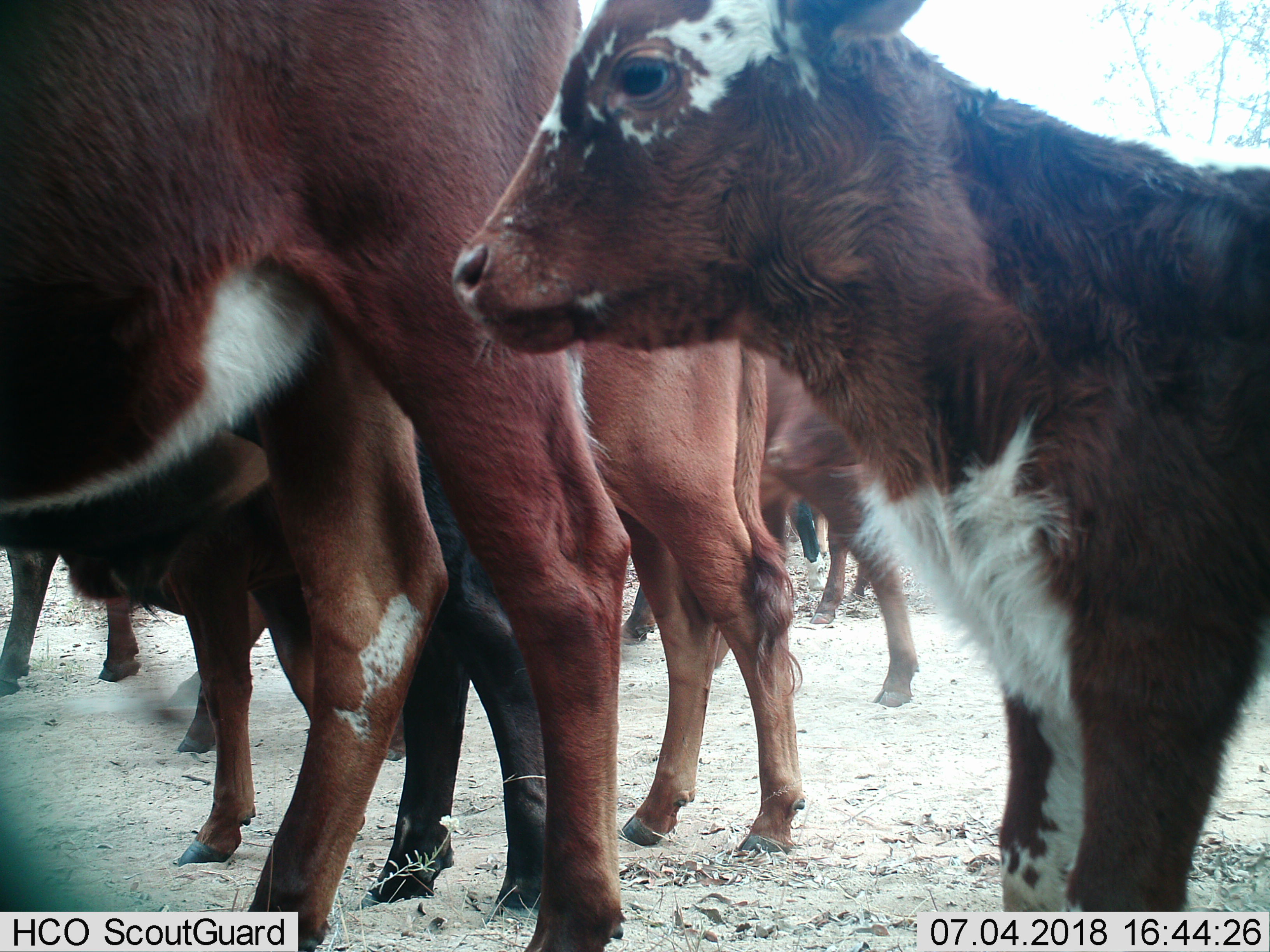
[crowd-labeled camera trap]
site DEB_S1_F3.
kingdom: Animalia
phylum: Chordata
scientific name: Vertebrata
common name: domestic animal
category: domesticanimal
Domesticanimal (domestic animal) (Vertebrata), count 10. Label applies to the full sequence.